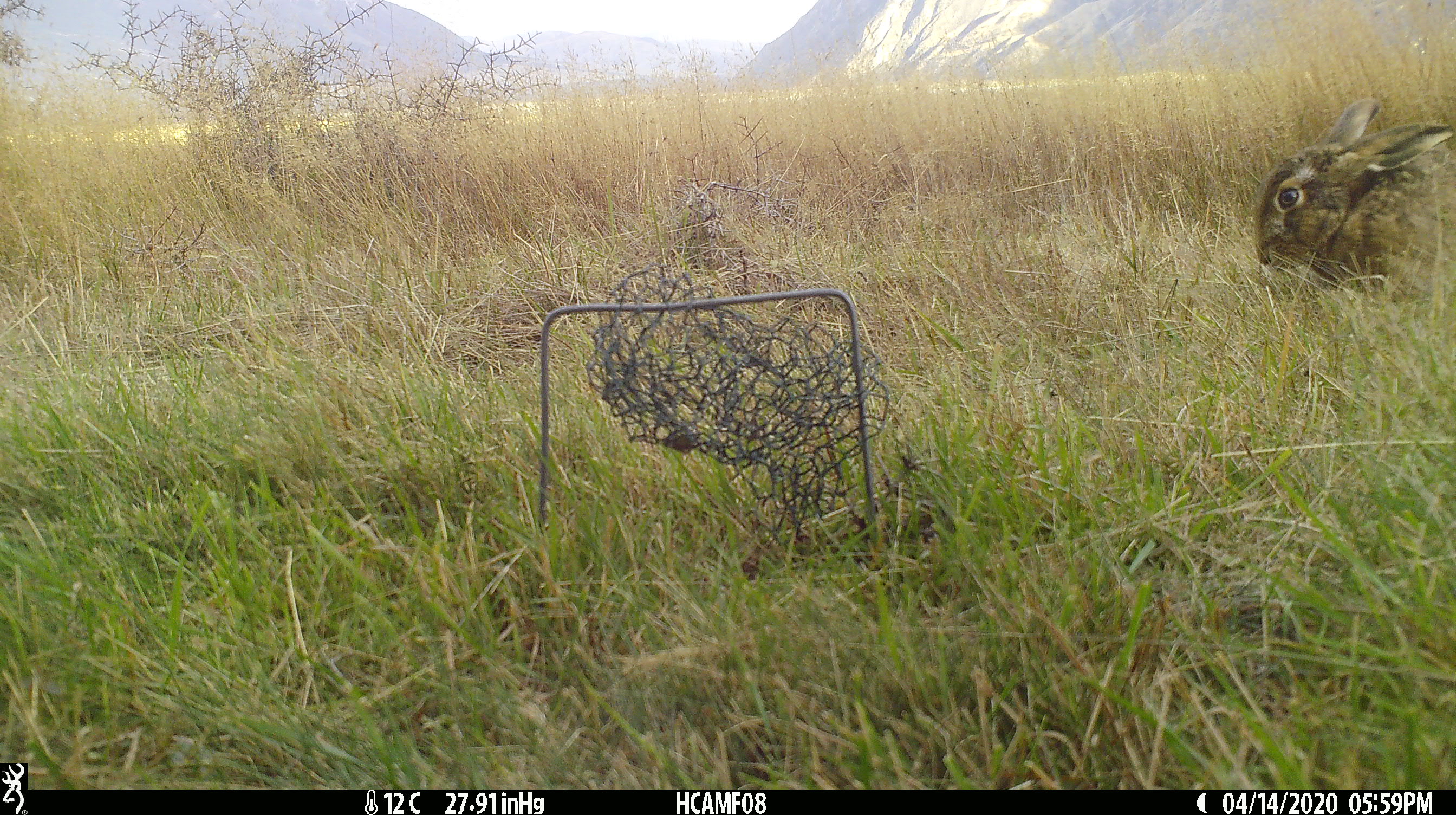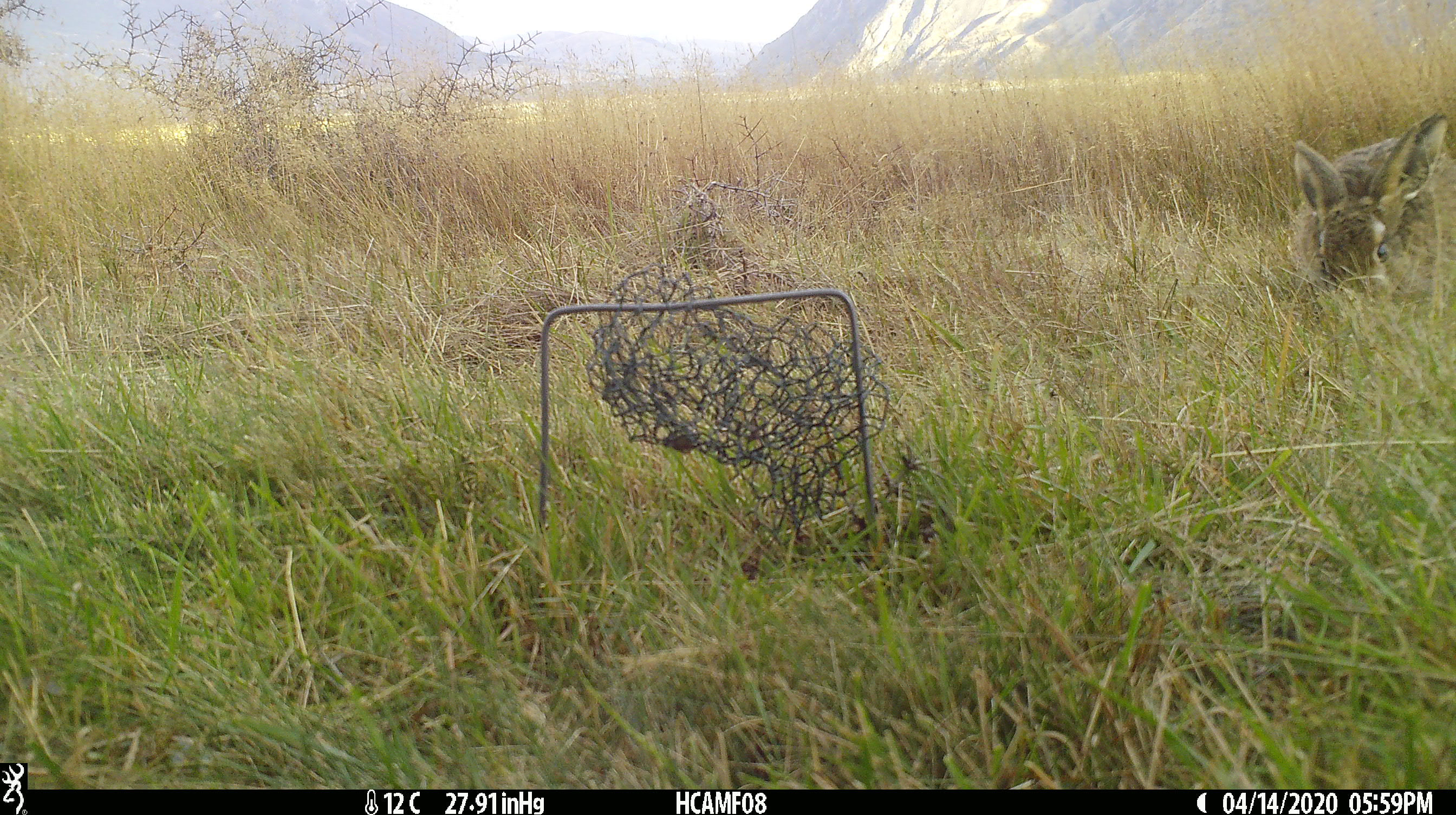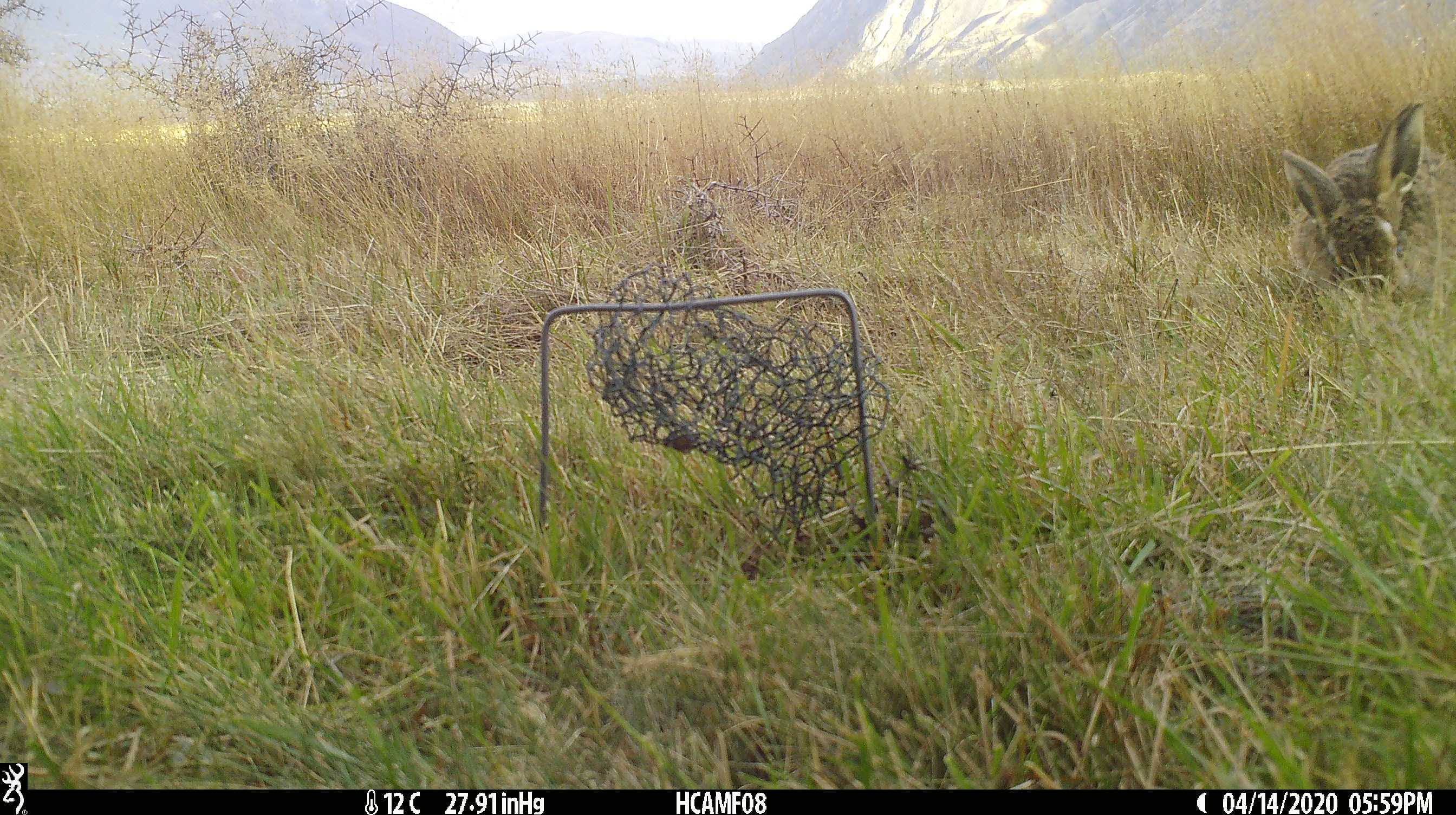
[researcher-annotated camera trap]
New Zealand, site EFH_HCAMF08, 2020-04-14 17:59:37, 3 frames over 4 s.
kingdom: Animalia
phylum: Chordata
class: Mammalia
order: Lagomorpha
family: Leporidae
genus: Oryctolagus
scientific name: Oryctolagus cuniculus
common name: european rabbit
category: rabbit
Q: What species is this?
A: Rabbit (european rabbit) (Oryctolagus cuniculus).